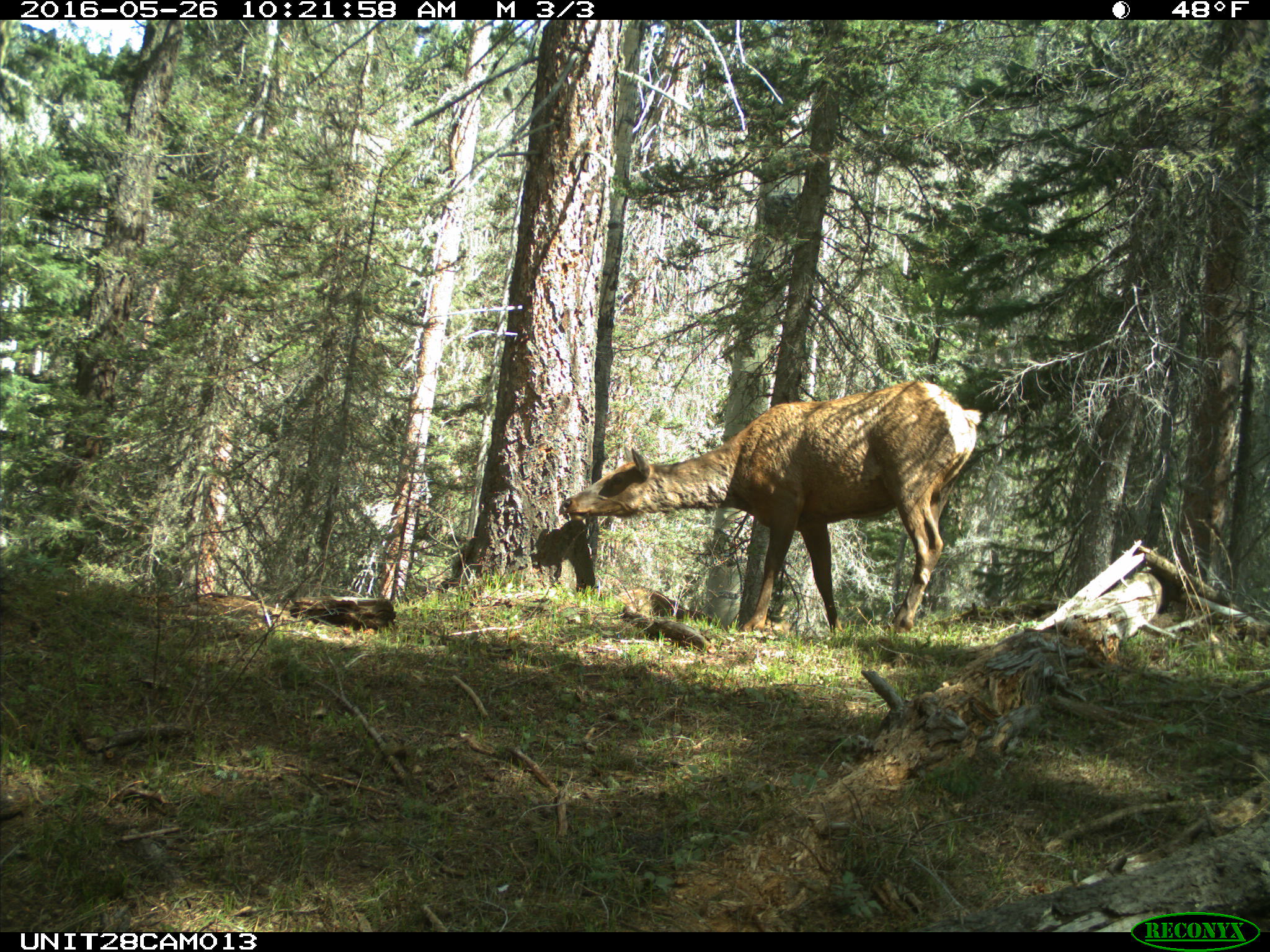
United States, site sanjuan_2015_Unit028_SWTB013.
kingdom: Animalia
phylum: Chordata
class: Mammalia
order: Artiodactyla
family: Cervidae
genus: Cervus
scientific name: Cervus elaphus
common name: red deer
Cervus elaphus (red deer).